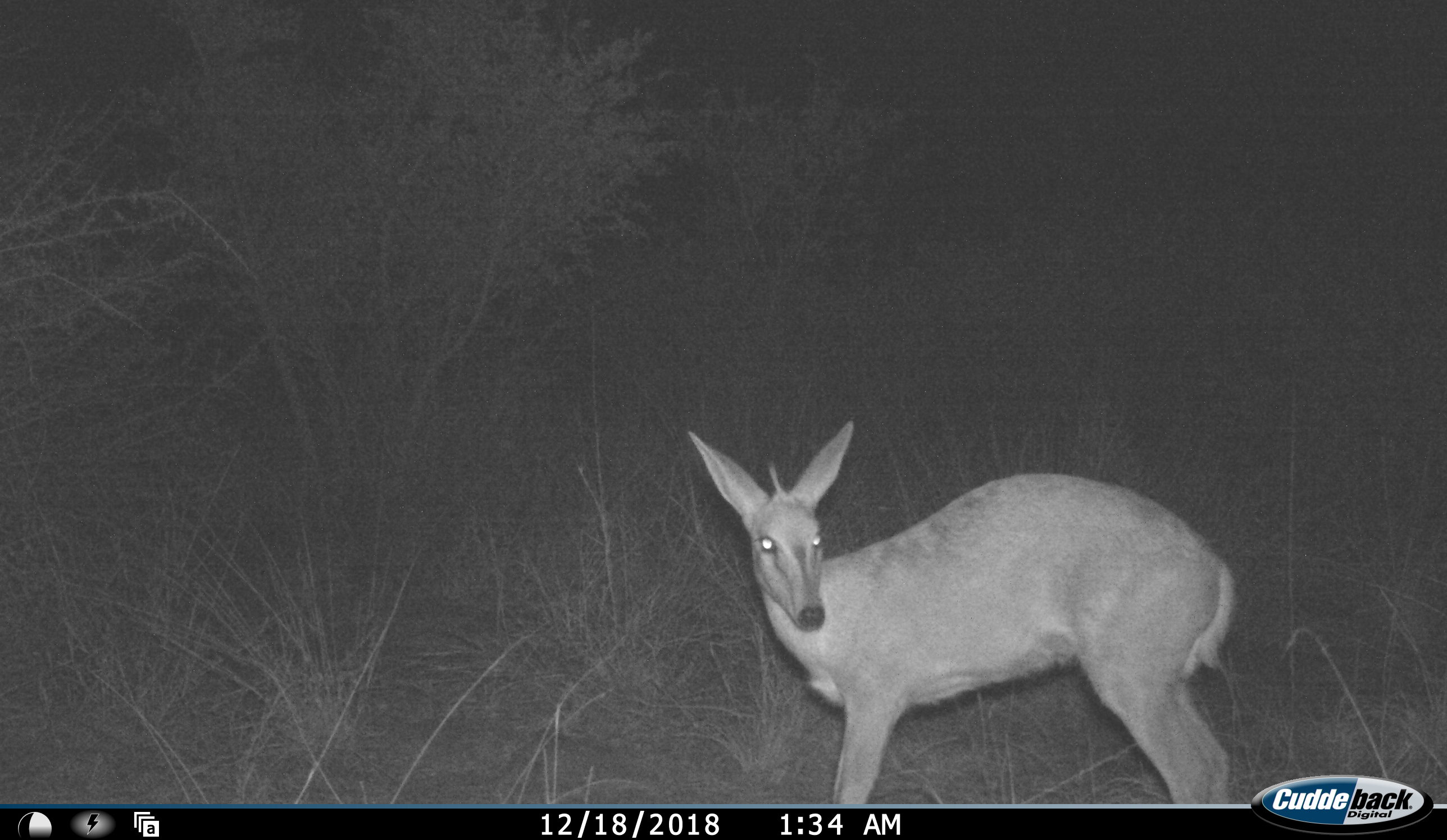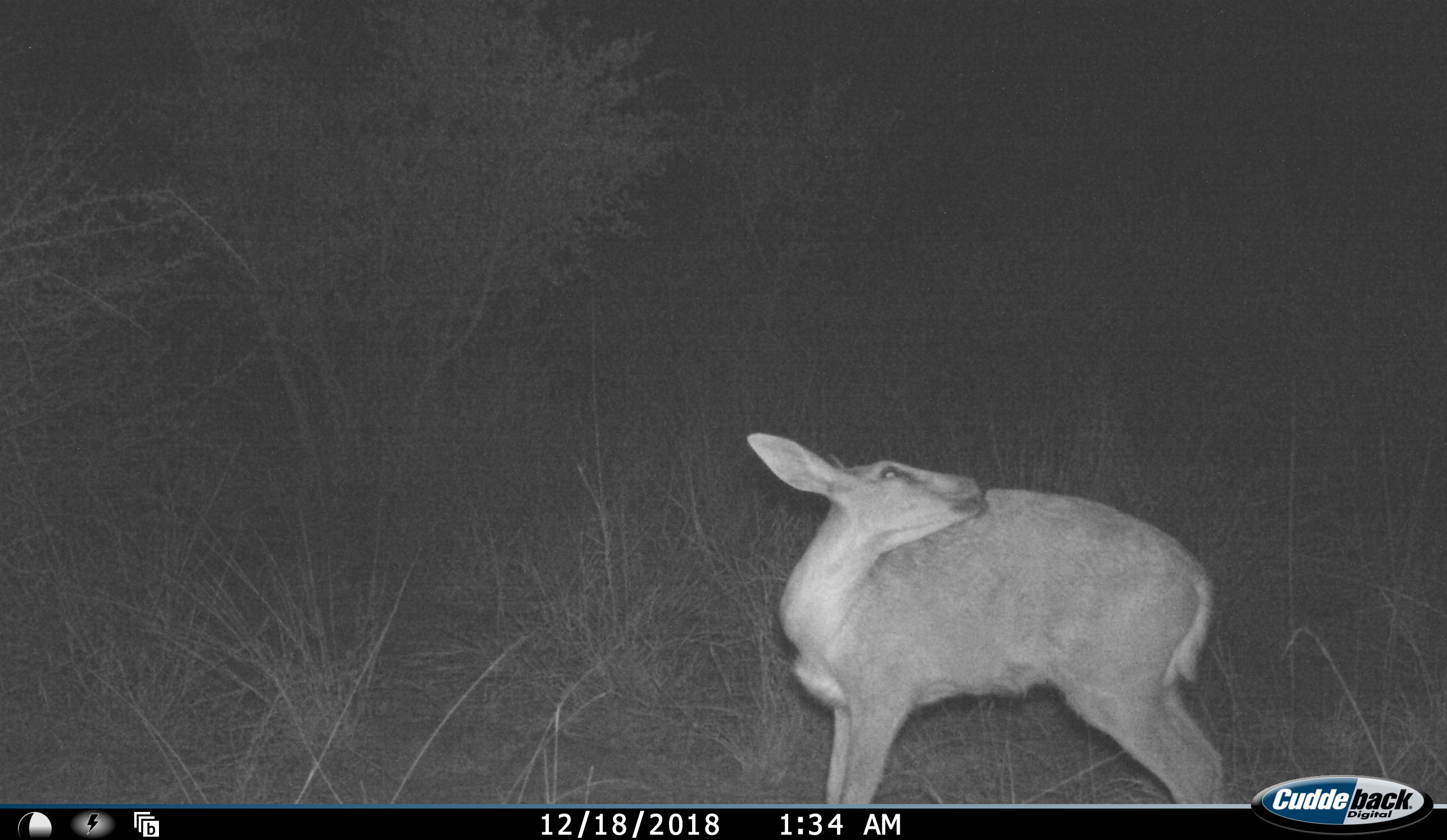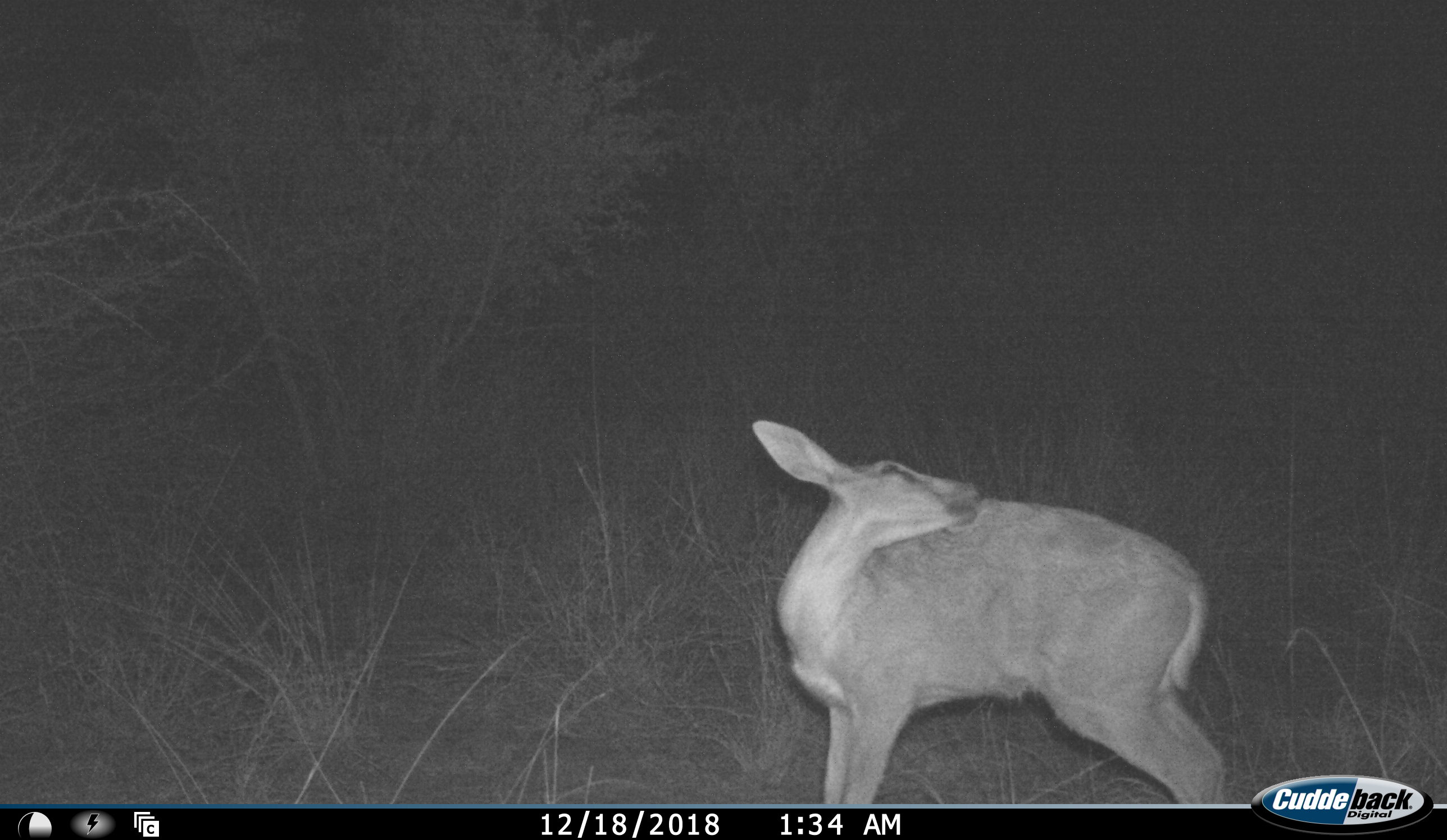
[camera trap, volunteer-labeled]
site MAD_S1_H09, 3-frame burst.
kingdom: Animalia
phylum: Chordata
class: Mammalia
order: Artiodactyla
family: Bovidae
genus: Sylvicapra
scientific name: Sylvicapra grimmia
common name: common duiker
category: duikercommongrey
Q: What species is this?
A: Duikercommongrey (common duiker) (Sylvicapra grimmia).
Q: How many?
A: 1.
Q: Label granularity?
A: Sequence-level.